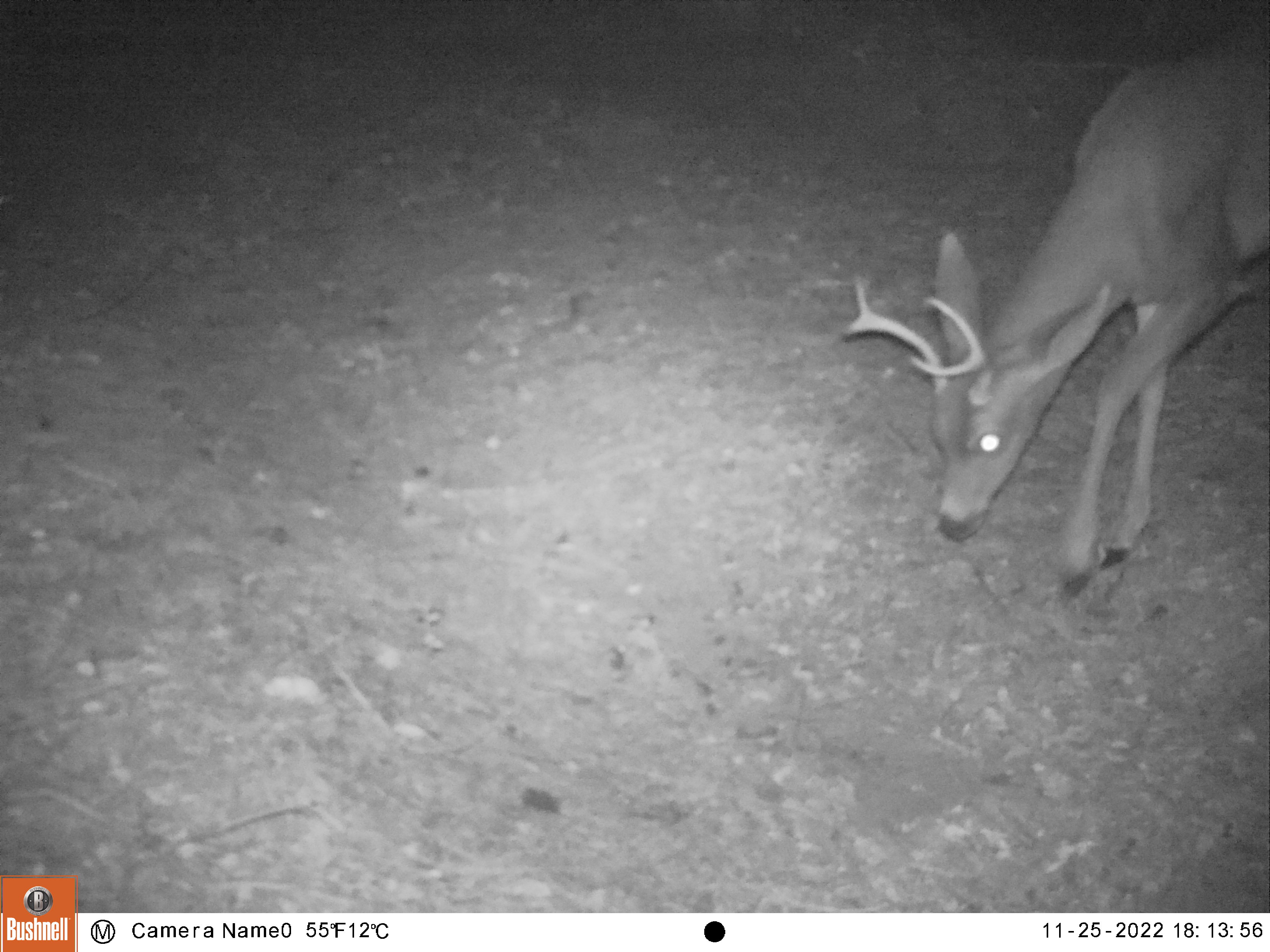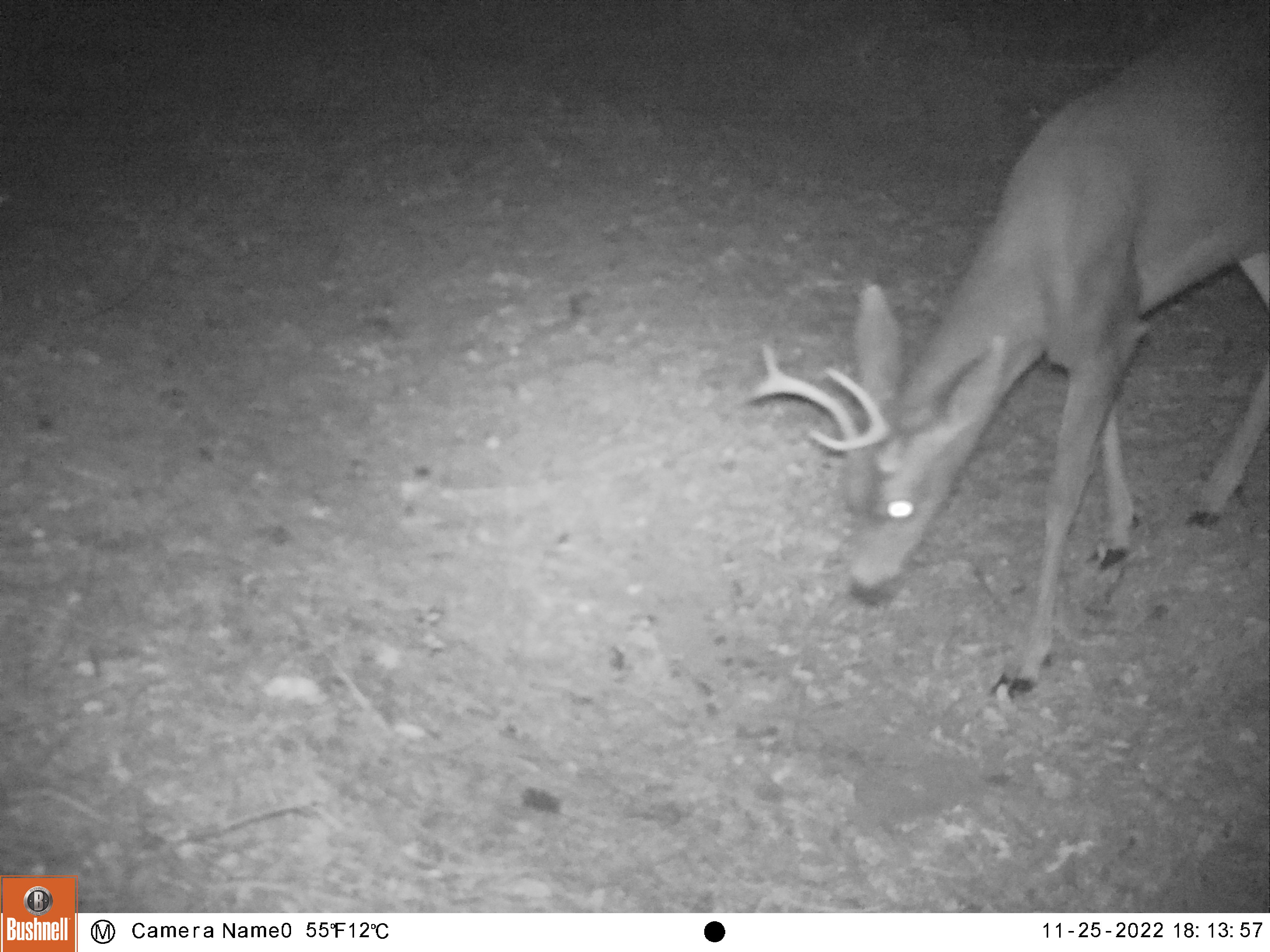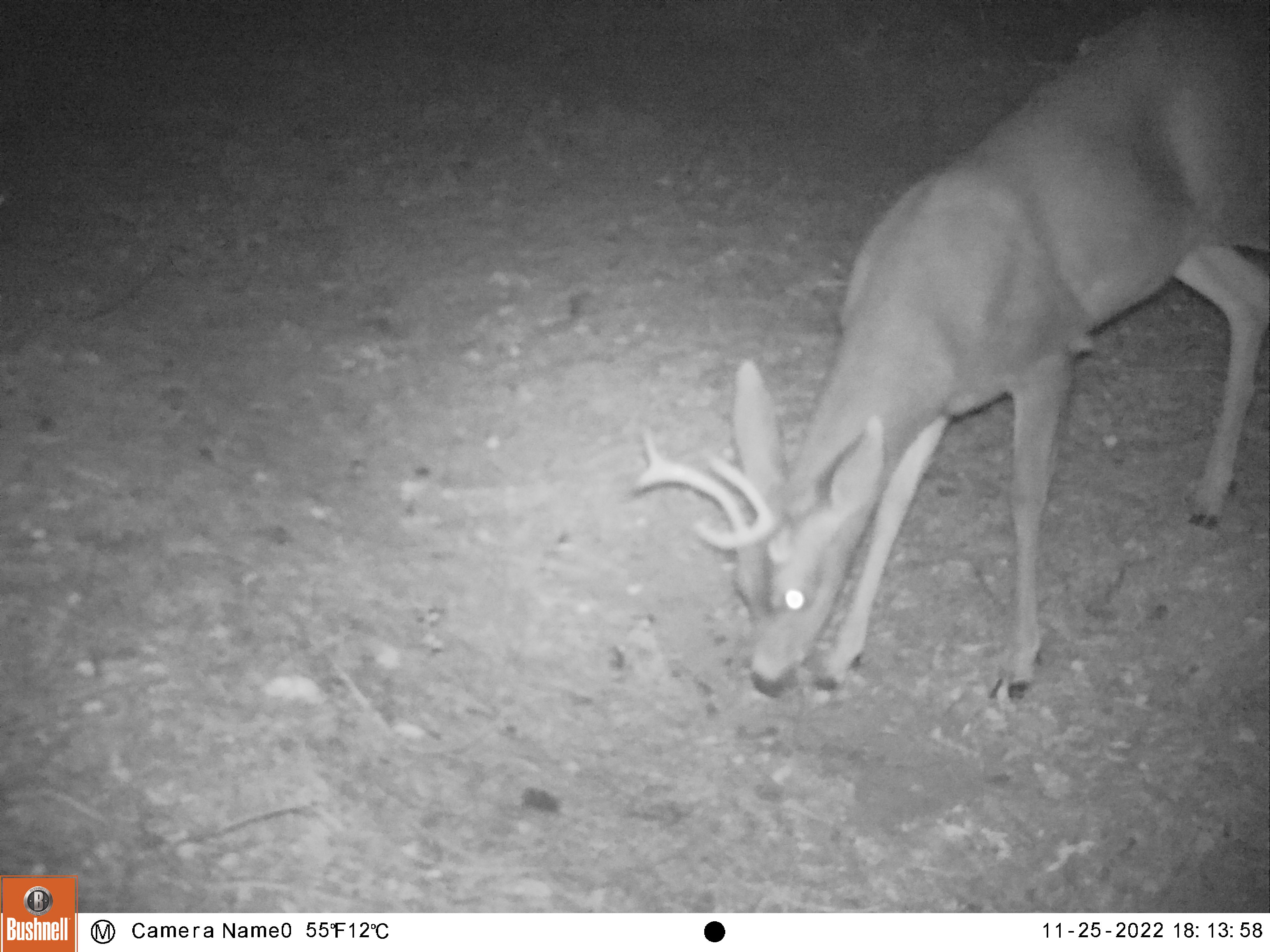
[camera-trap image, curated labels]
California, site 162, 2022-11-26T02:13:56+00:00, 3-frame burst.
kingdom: Animalia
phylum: Chordata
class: Mammalia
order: Artiodactyla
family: Cervidae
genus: Odocoileus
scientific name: Odocoileus hemionus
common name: mule deer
Mule deer (Odocoileus hemionus).